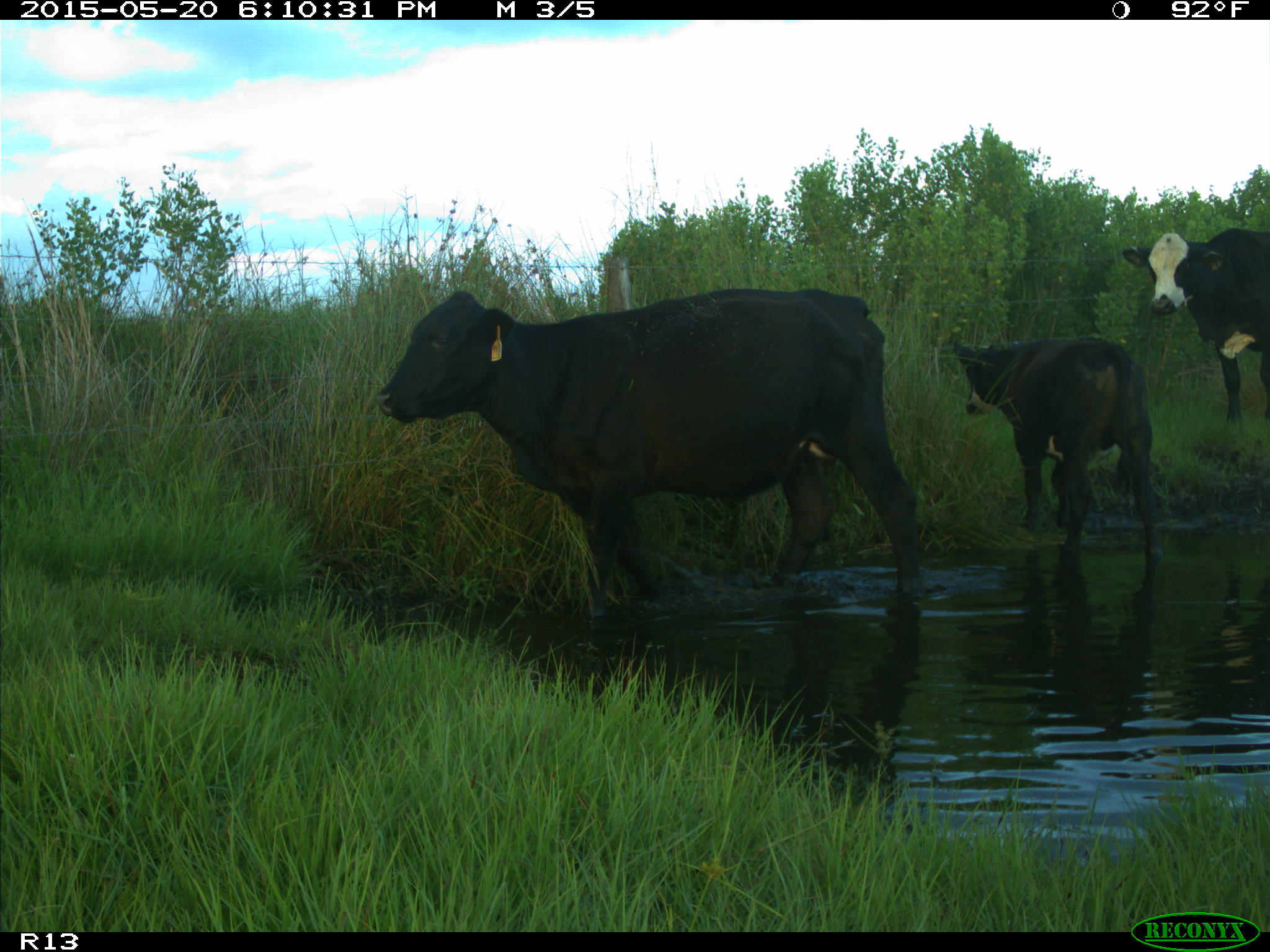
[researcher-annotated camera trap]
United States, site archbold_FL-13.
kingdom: Animalia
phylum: Chordata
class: Mammalia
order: Artiodactyla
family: Bovidae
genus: Bos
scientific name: Bos taurus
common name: domestic cow